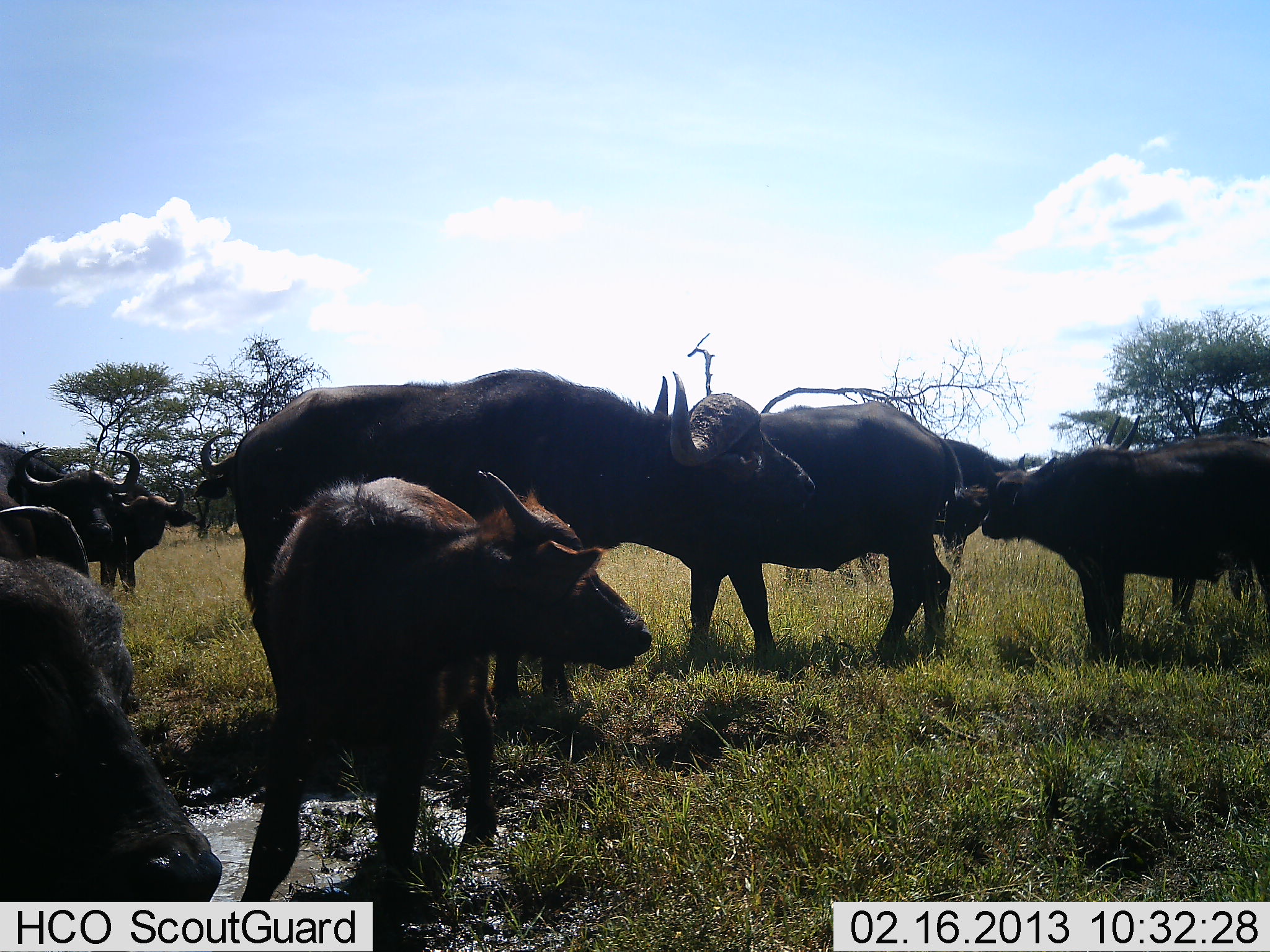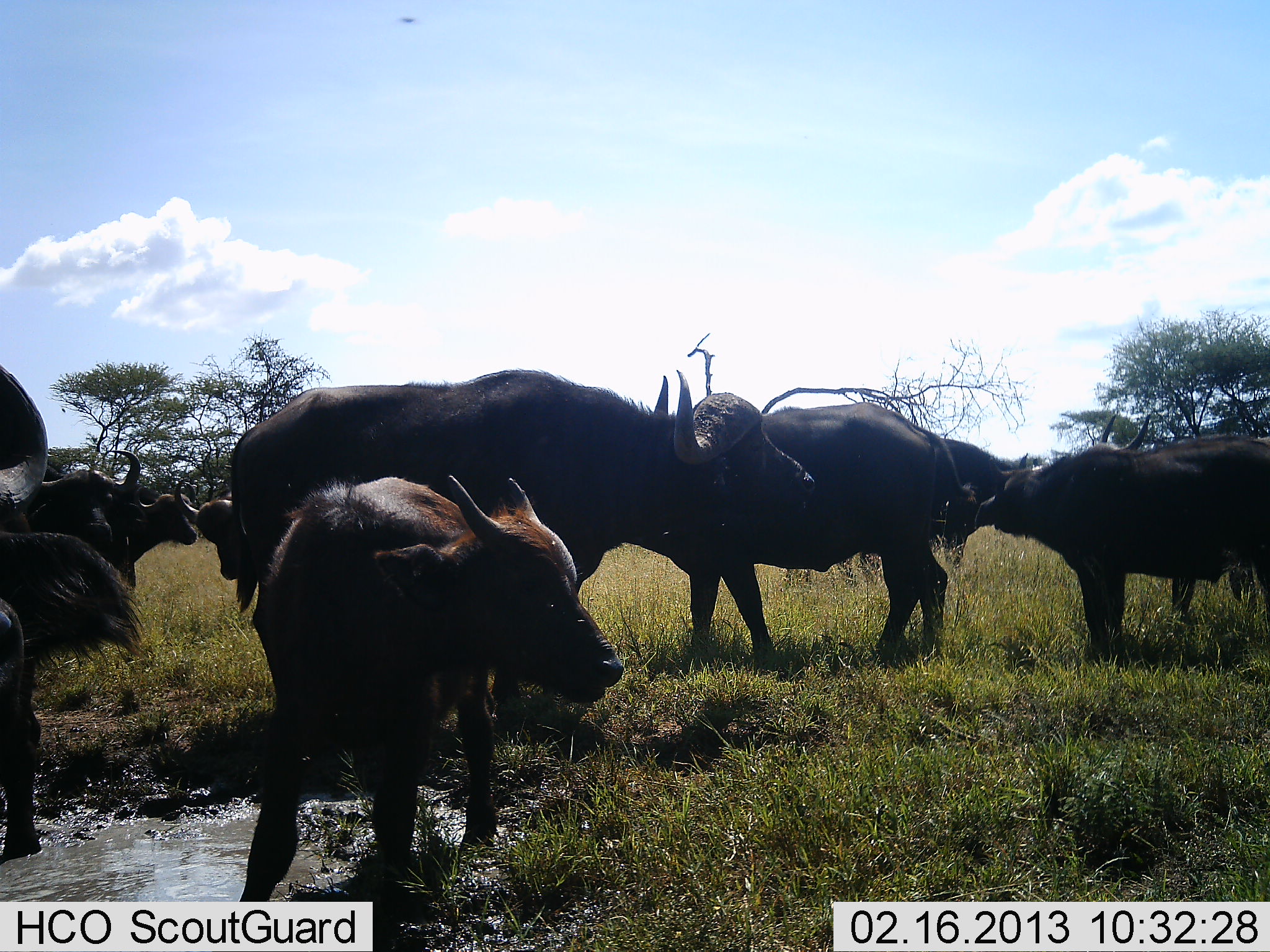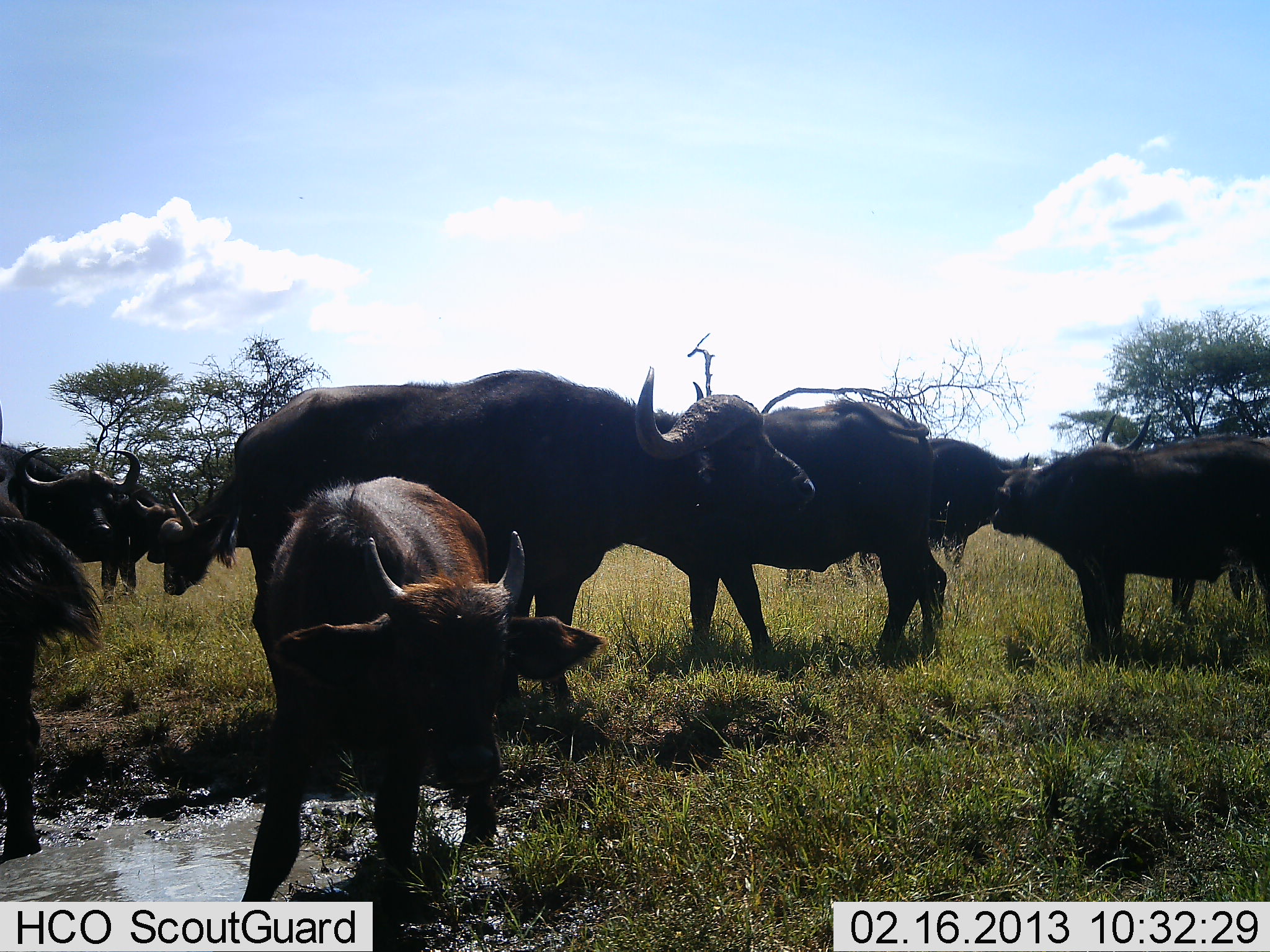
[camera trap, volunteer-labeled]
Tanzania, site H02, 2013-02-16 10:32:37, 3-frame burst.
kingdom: Animalia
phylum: Chordata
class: Mammalia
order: Artiodactyla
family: Bovidae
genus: Syncerus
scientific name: Syncerus caffer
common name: cape buffalo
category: buffalo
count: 10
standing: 76%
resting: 24%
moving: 18%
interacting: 29%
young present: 71%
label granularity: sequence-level